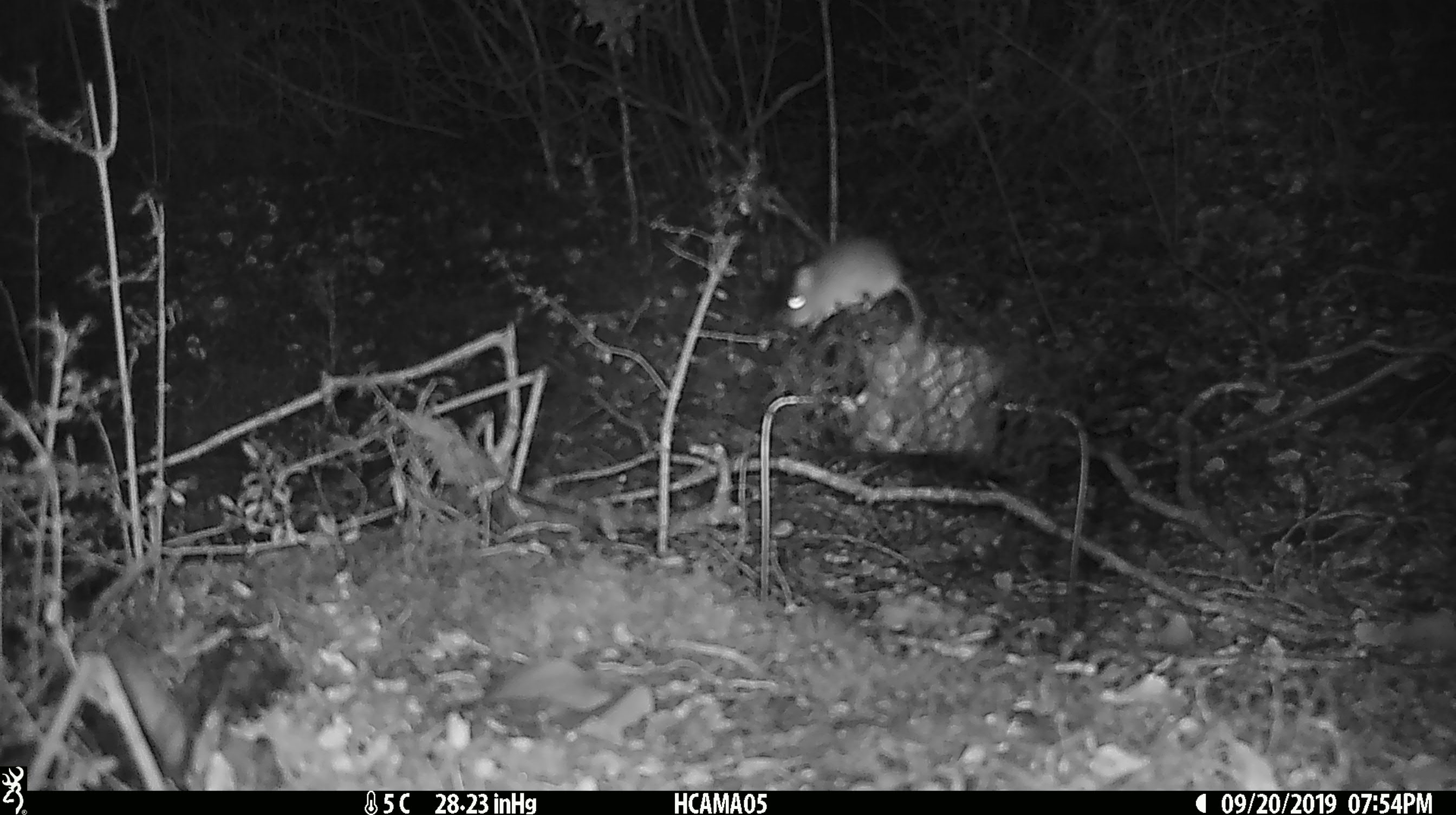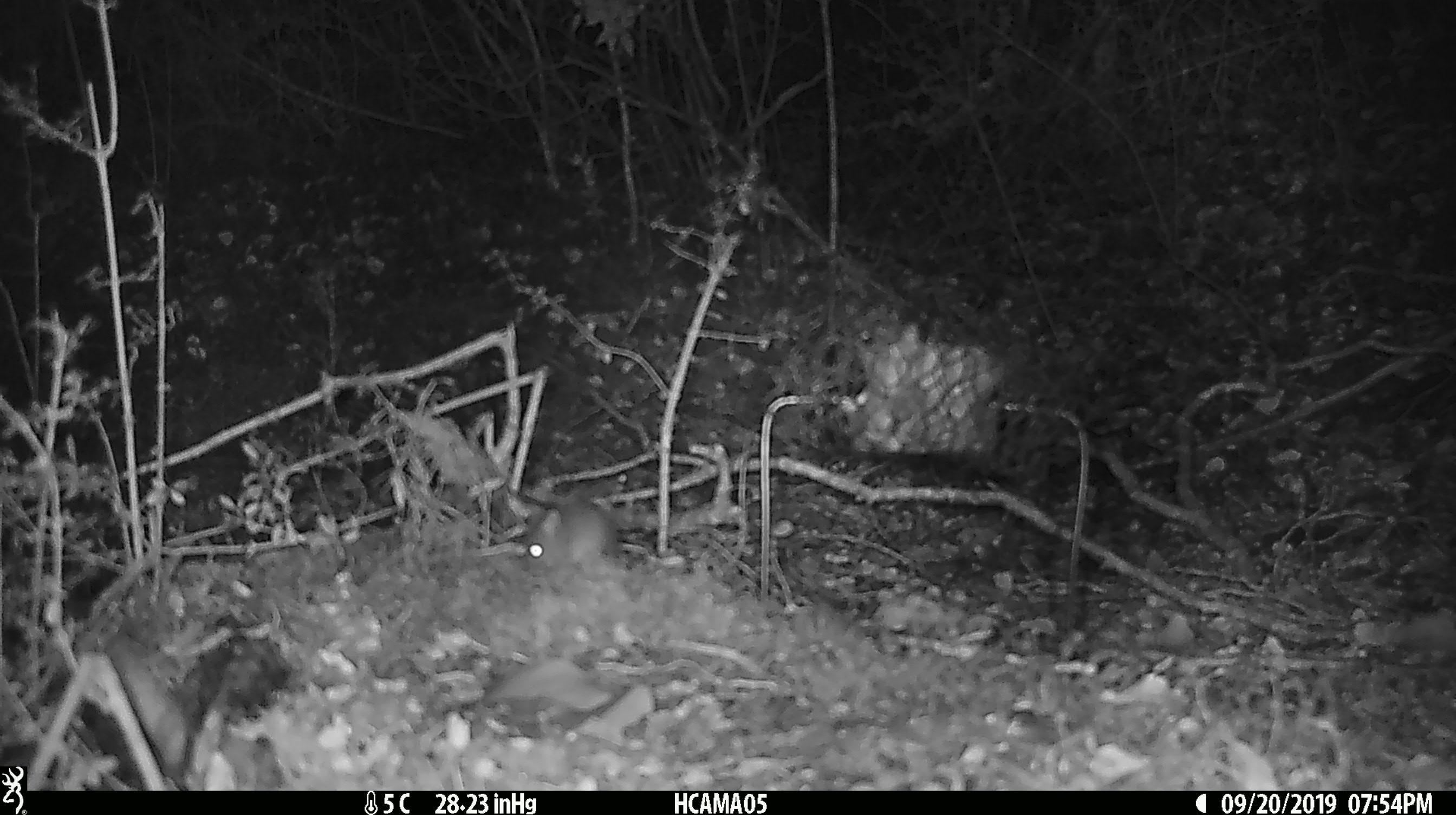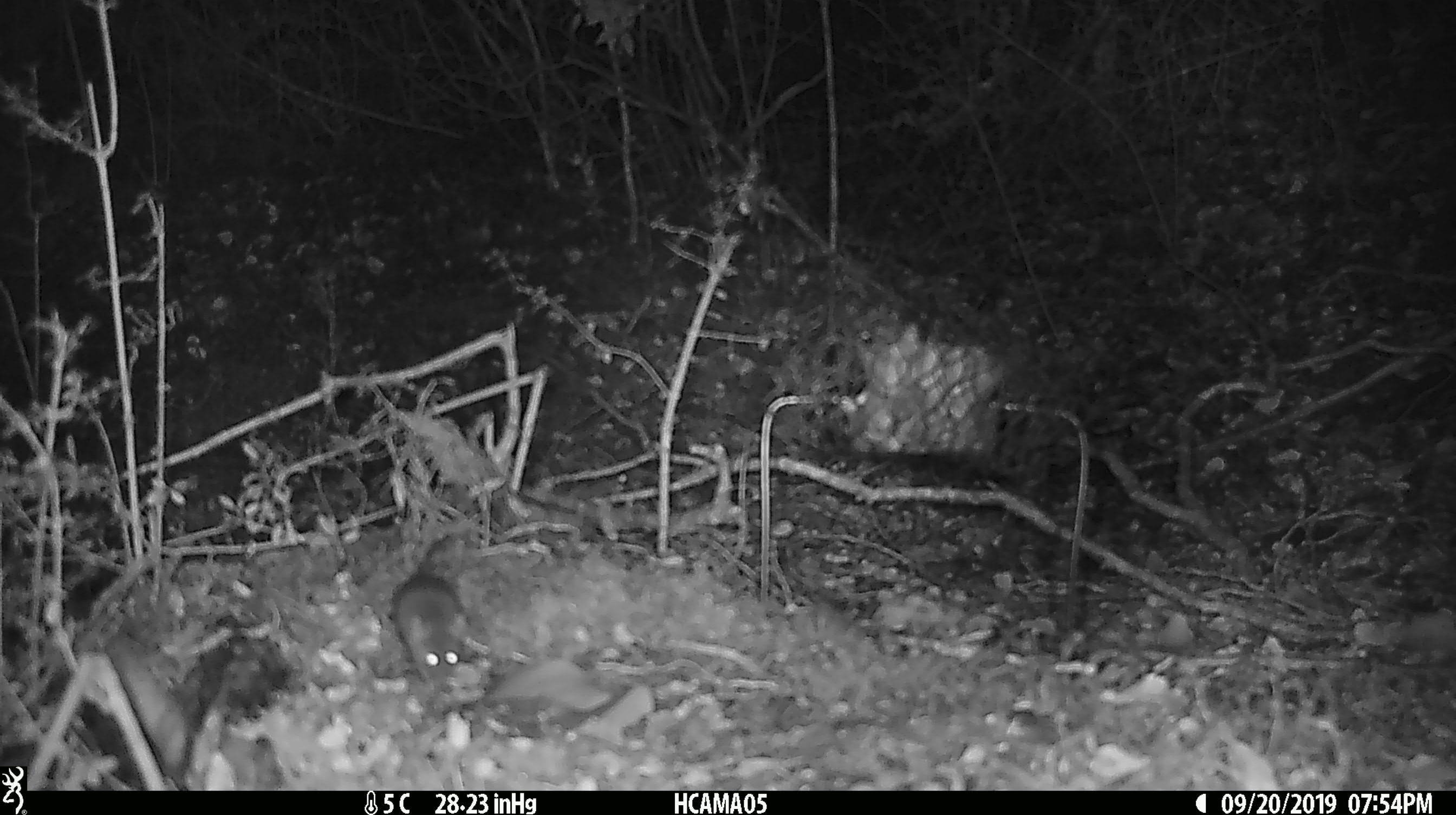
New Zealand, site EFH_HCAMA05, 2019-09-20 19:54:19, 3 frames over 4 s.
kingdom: Animalia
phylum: Chordata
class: Mammalia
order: Rodentia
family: Muridae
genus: Mus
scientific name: Mus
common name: mouse